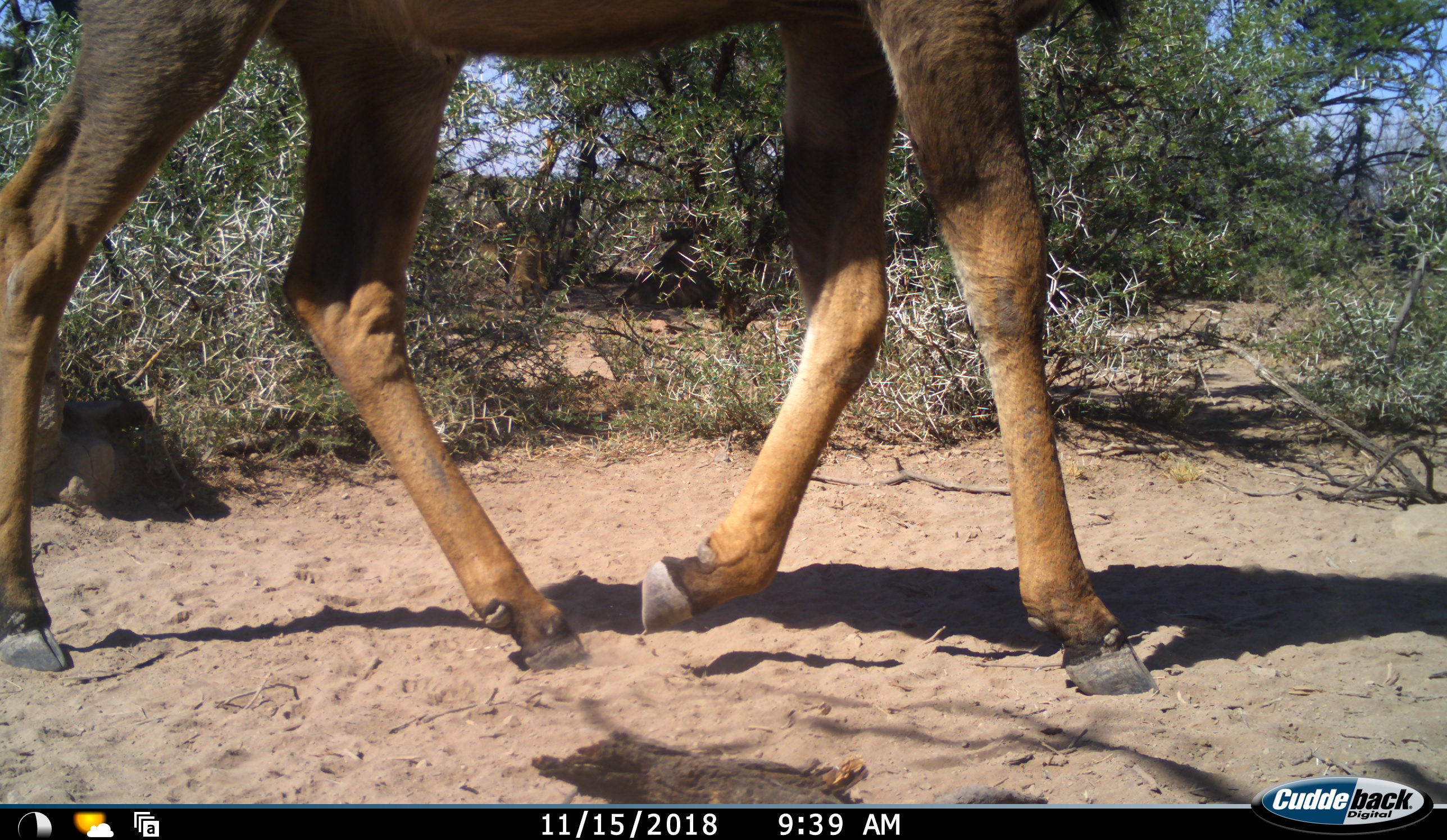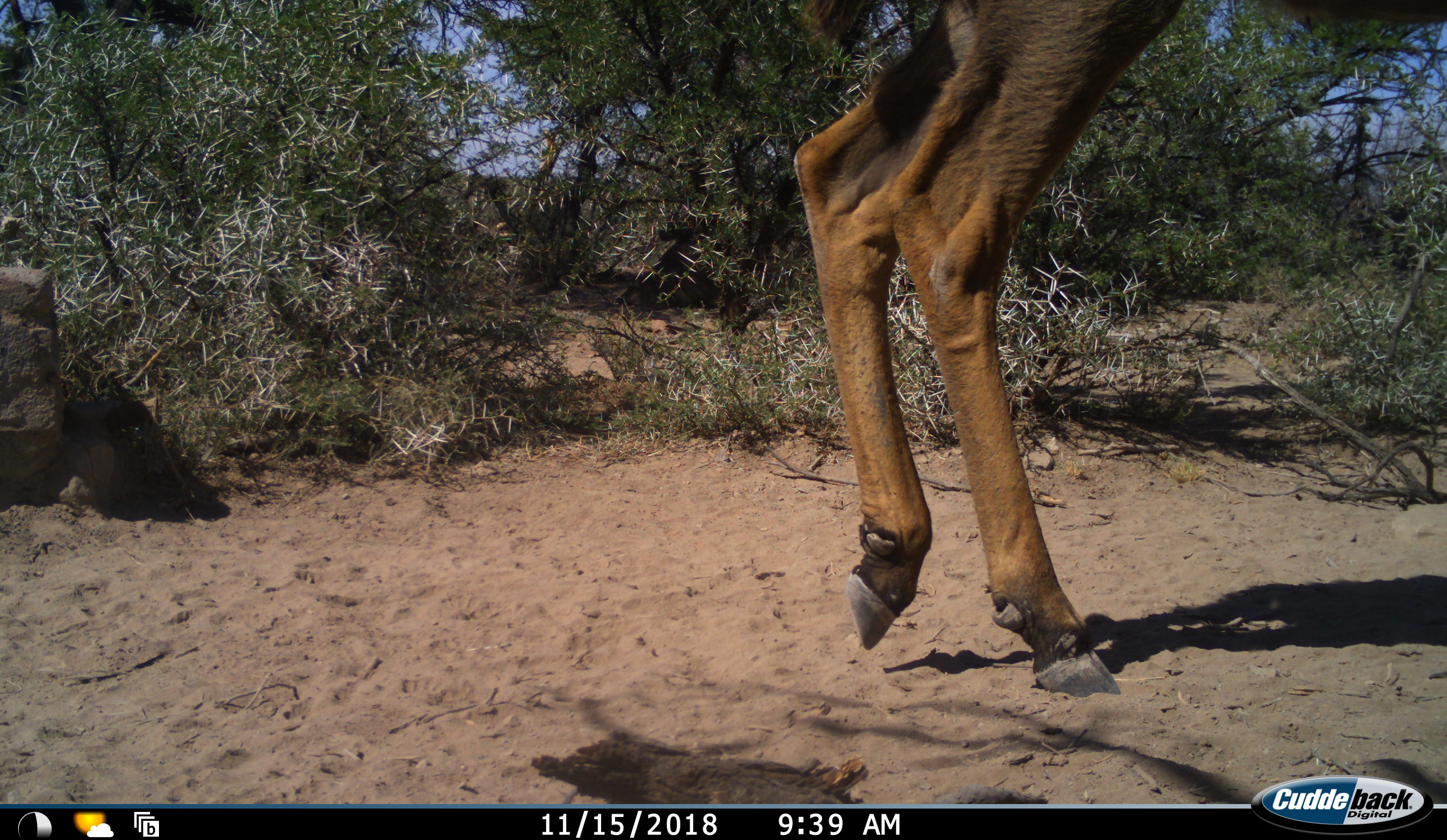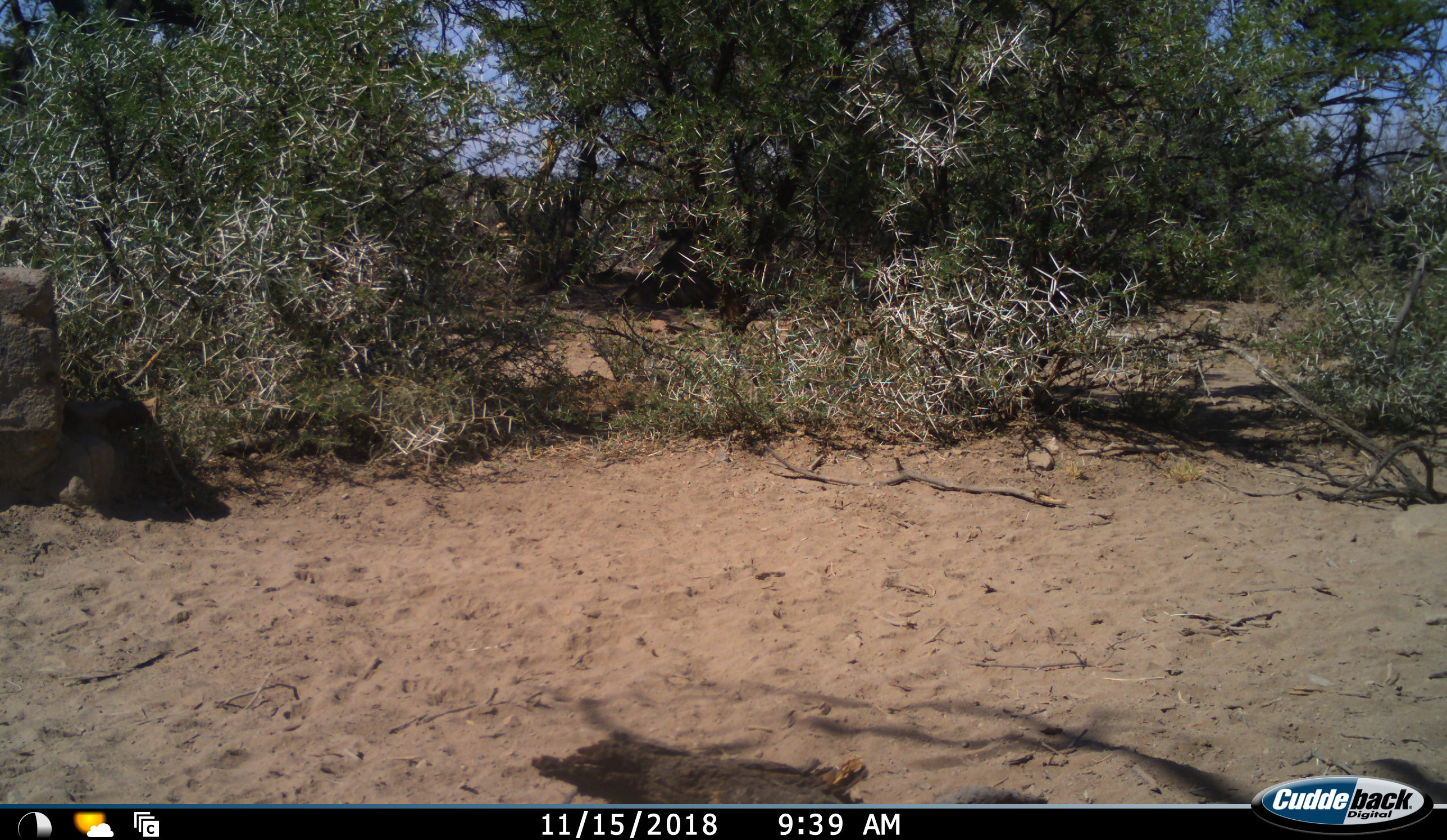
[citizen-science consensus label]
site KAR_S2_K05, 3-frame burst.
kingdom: Animalia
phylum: Chordata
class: Mammalia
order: Artiodactyla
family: Bovidae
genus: Tragelaphus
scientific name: Tragelaphus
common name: kudu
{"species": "kudu (Tragelaphus)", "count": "1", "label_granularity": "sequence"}